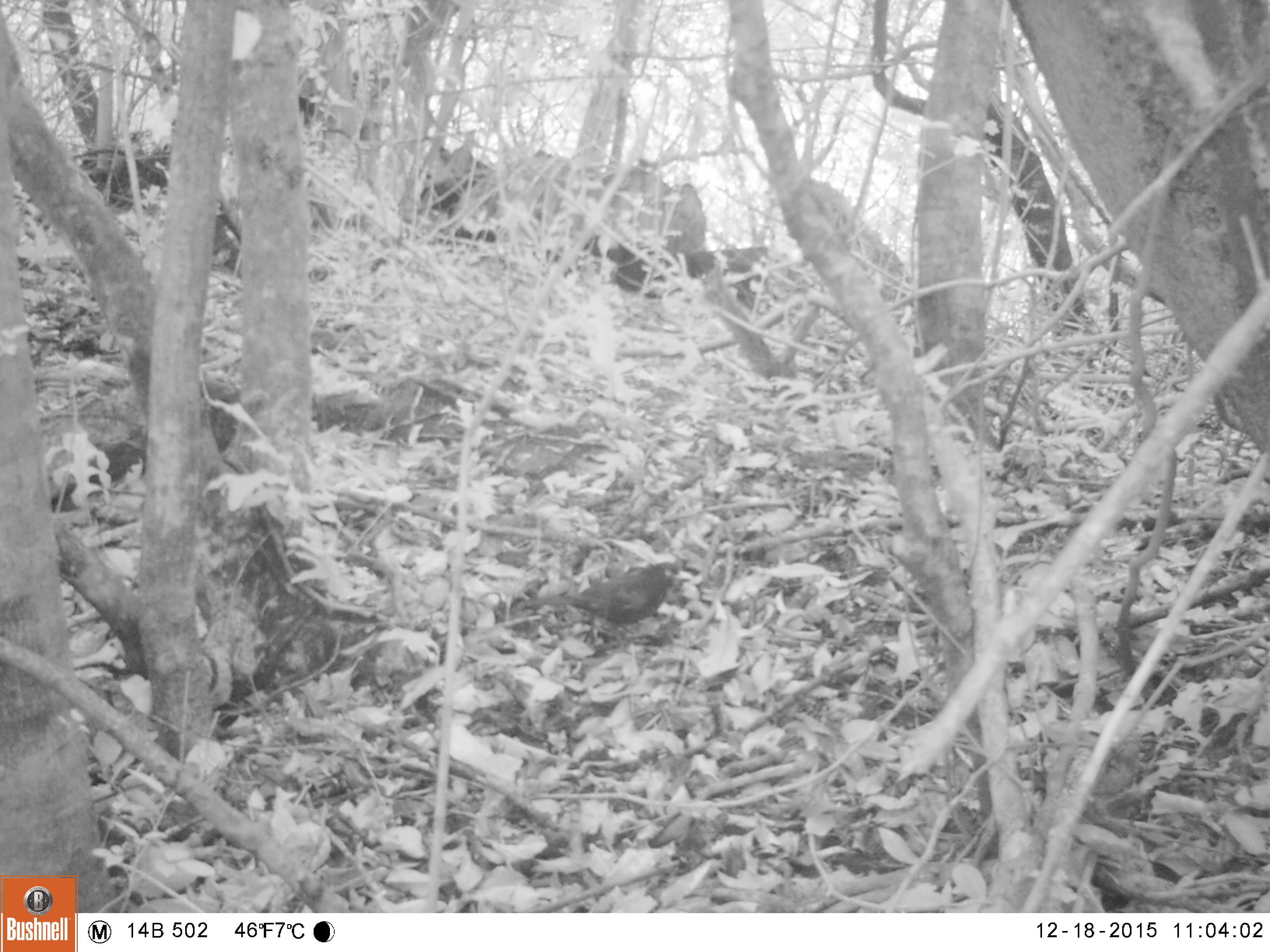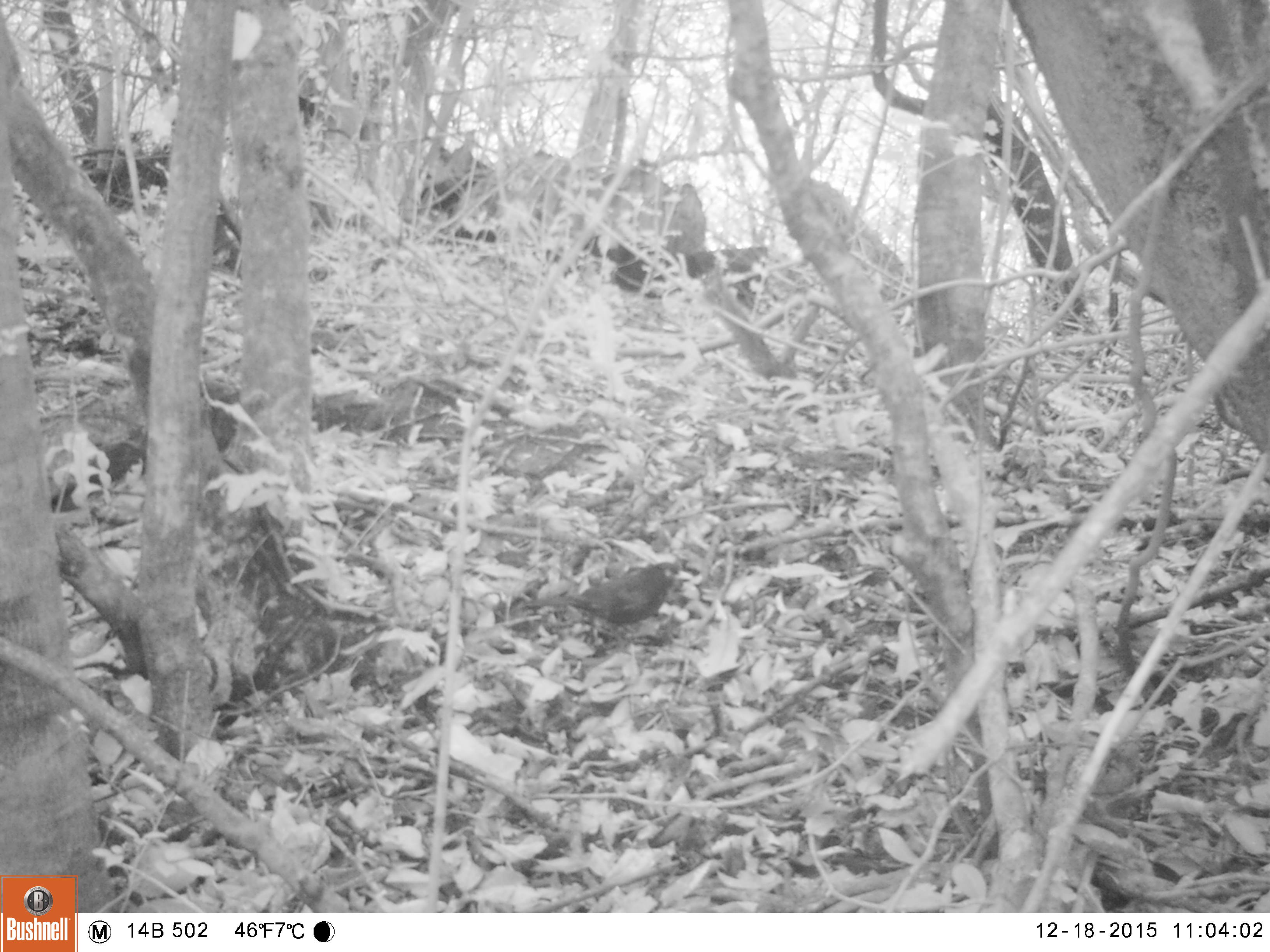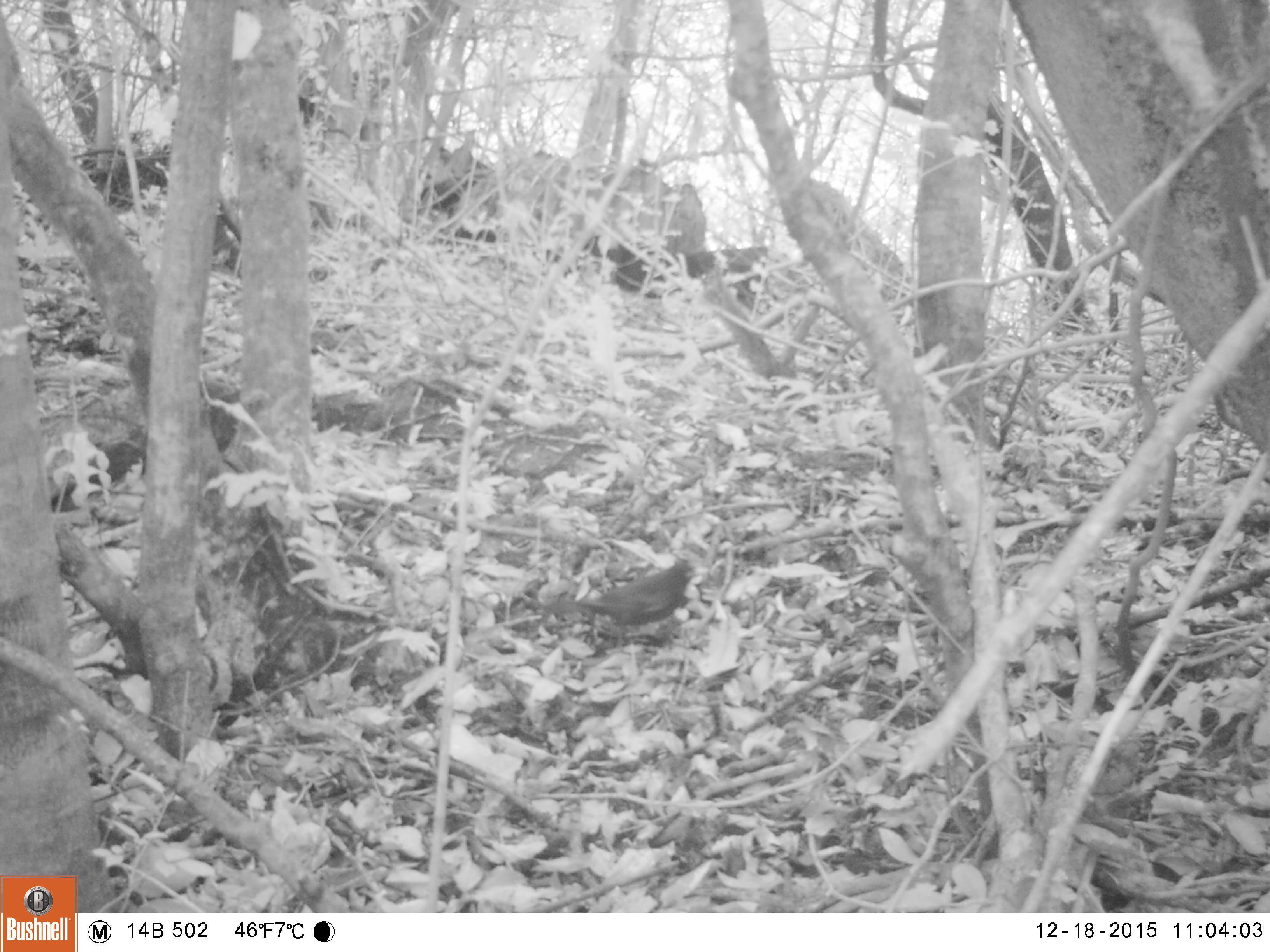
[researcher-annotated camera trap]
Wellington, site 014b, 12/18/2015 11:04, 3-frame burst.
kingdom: Animalia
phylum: Chordata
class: Aves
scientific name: Aves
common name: bird